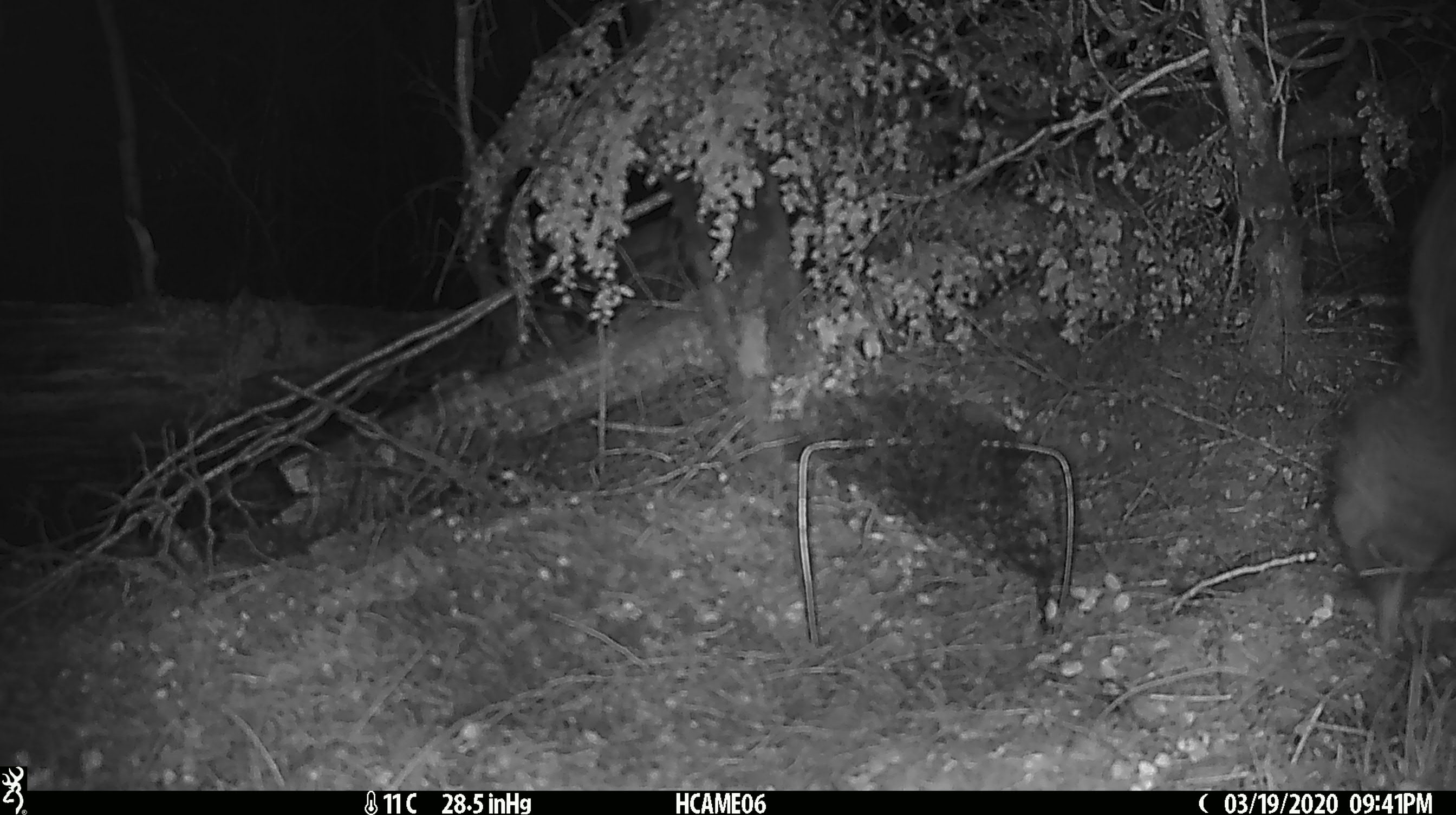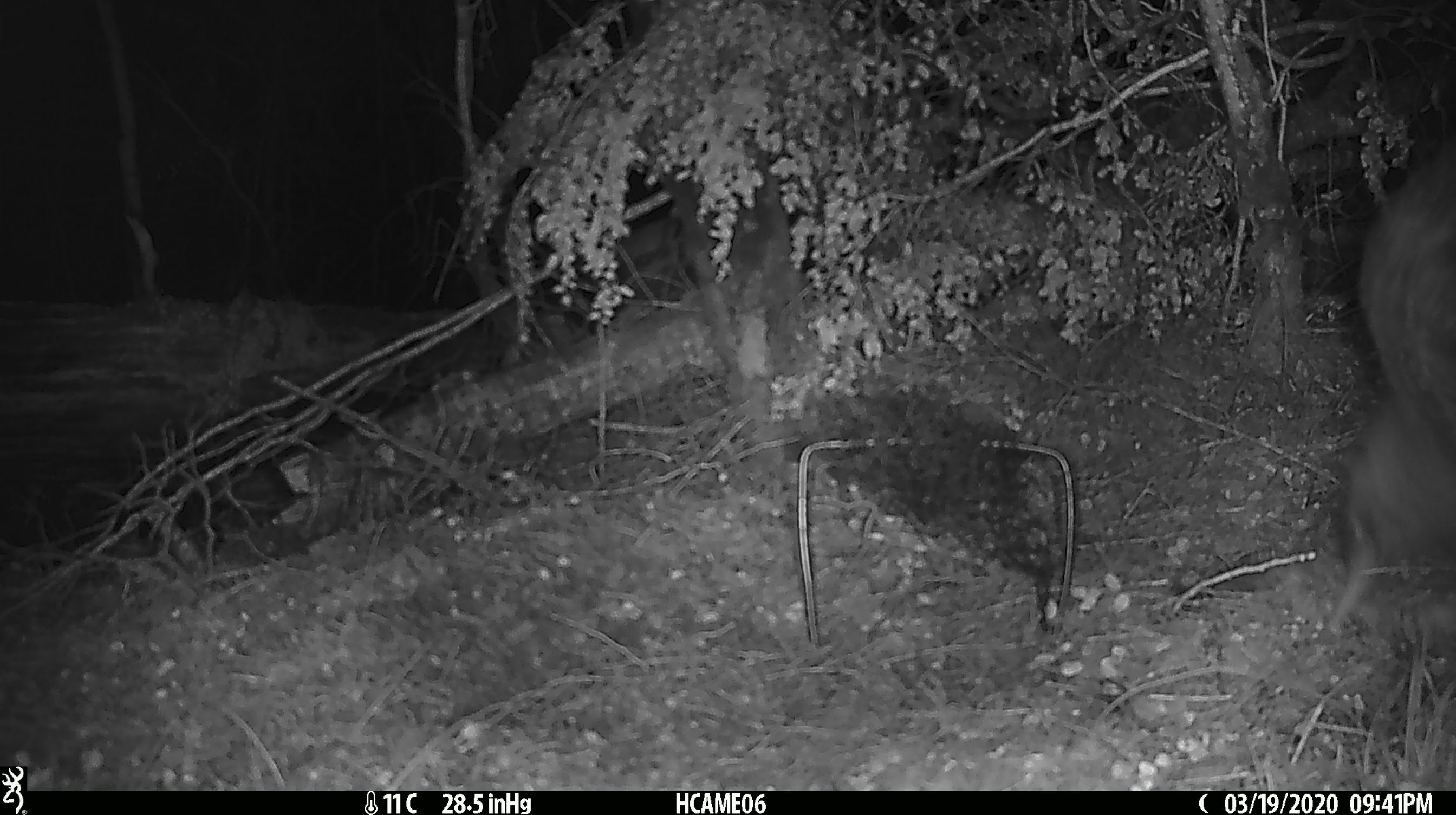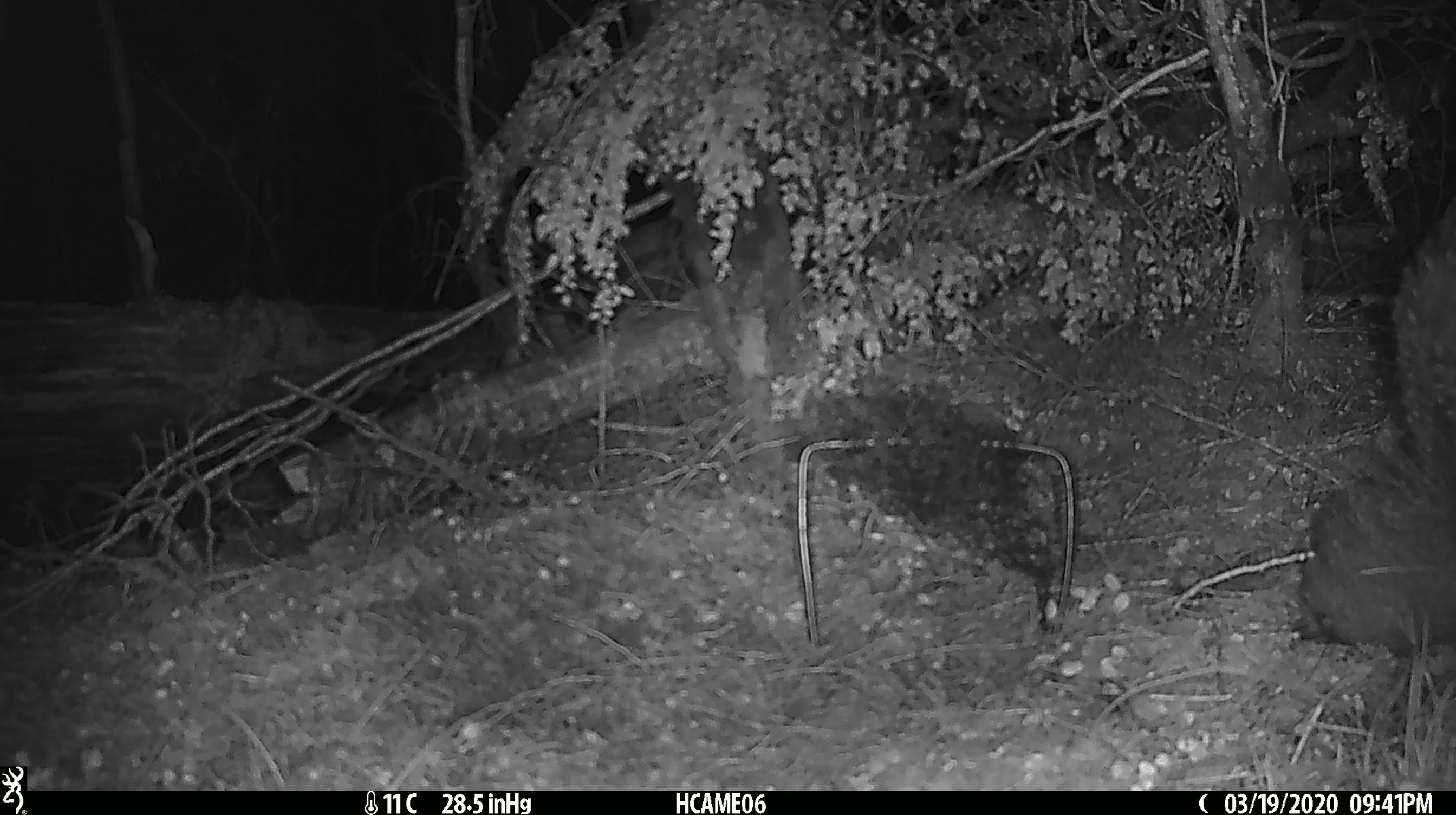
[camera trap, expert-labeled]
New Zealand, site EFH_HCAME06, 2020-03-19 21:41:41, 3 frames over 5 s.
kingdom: Animalia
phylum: Chordata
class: Aves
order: Apterygiformes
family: Apterygidae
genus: Apteryx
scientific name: Apteryx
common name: kiwi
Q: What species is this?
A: Kiwi (Apteryx).